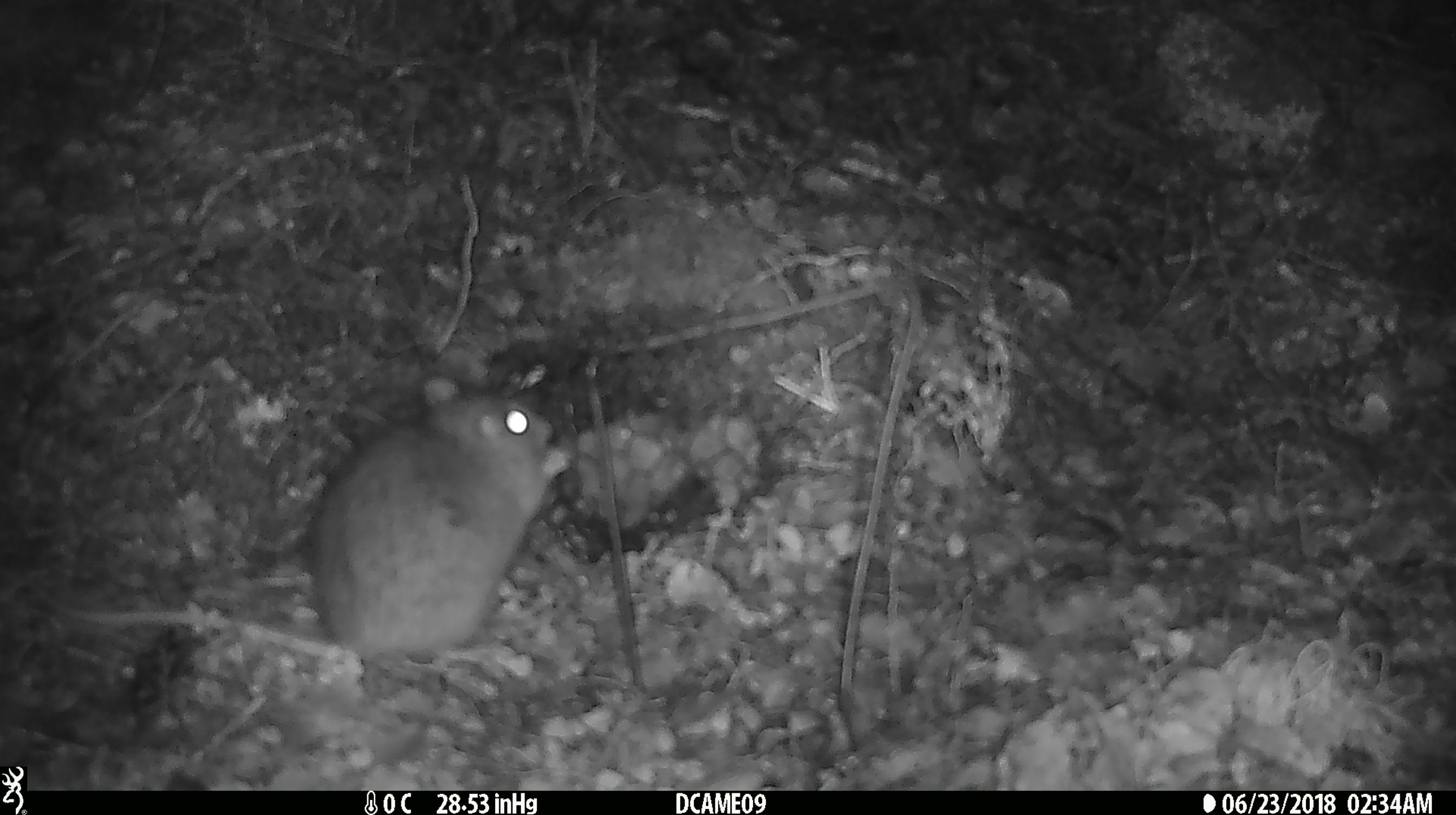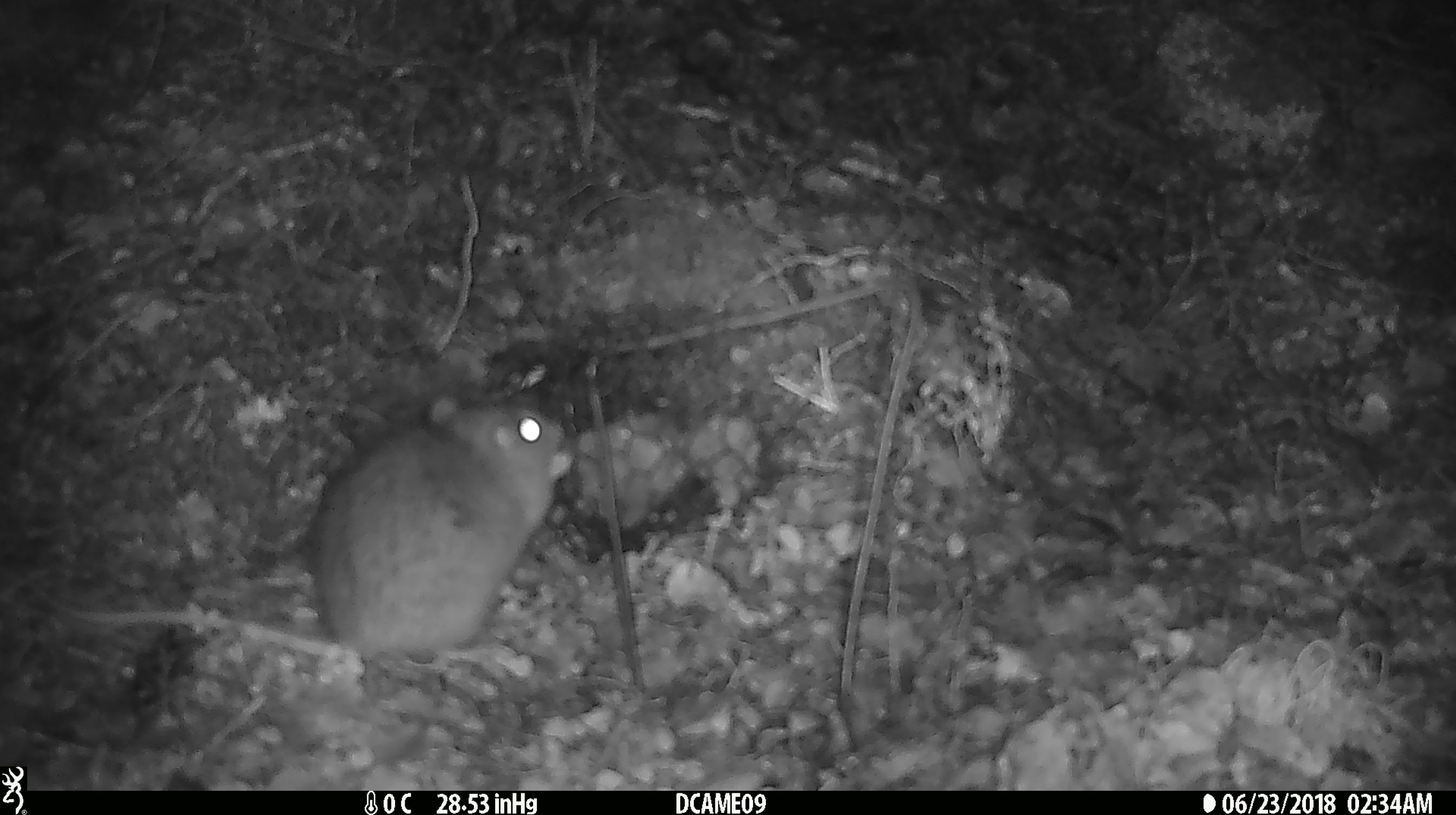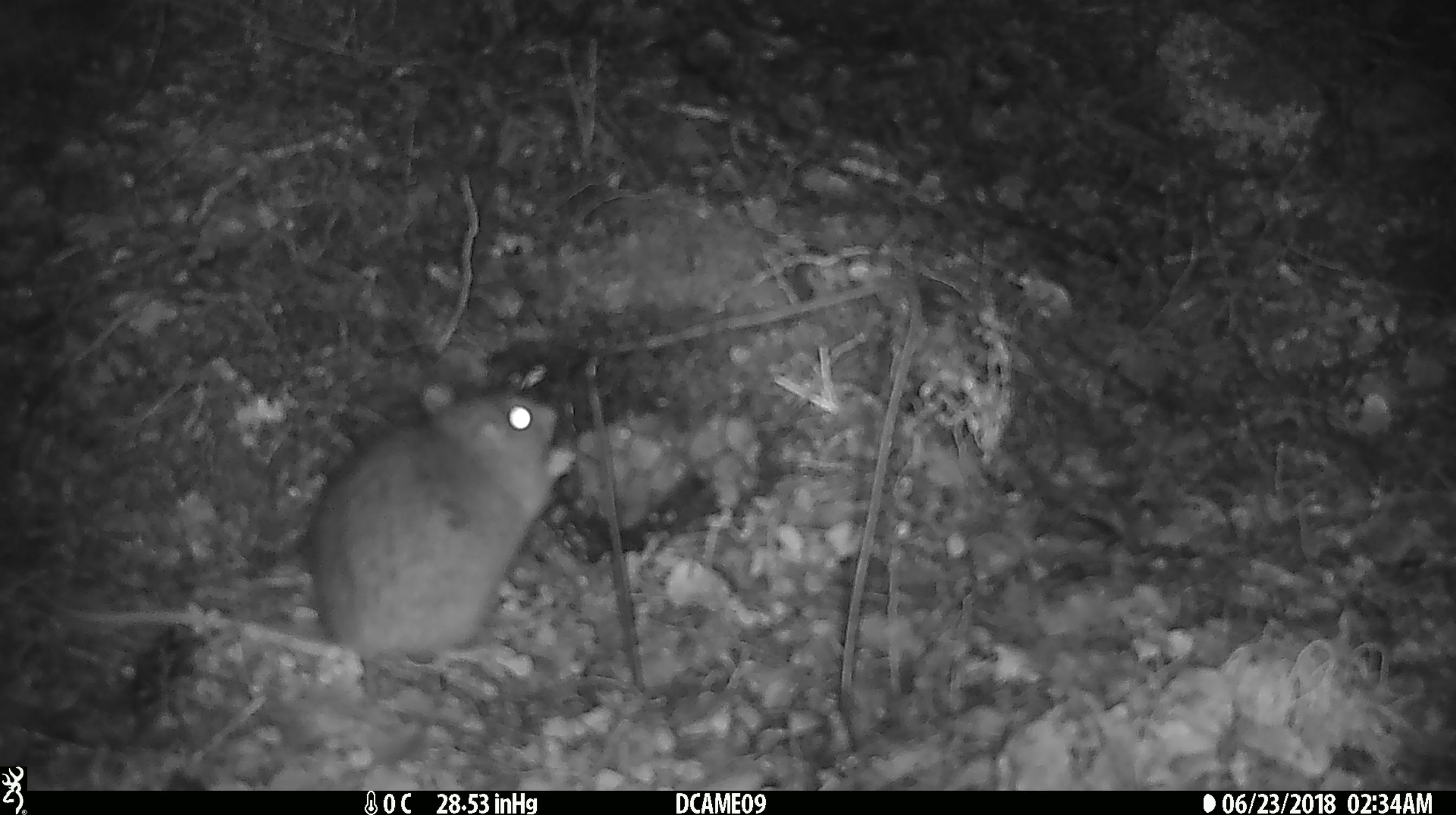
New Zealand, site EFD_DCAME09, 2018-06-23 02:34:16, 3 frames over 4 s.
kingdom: Animalia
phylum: Chordata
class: Mammalia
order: Rodentia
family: Muridae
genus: Rattus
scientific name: Rattus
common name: rat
Rat (Rattus).